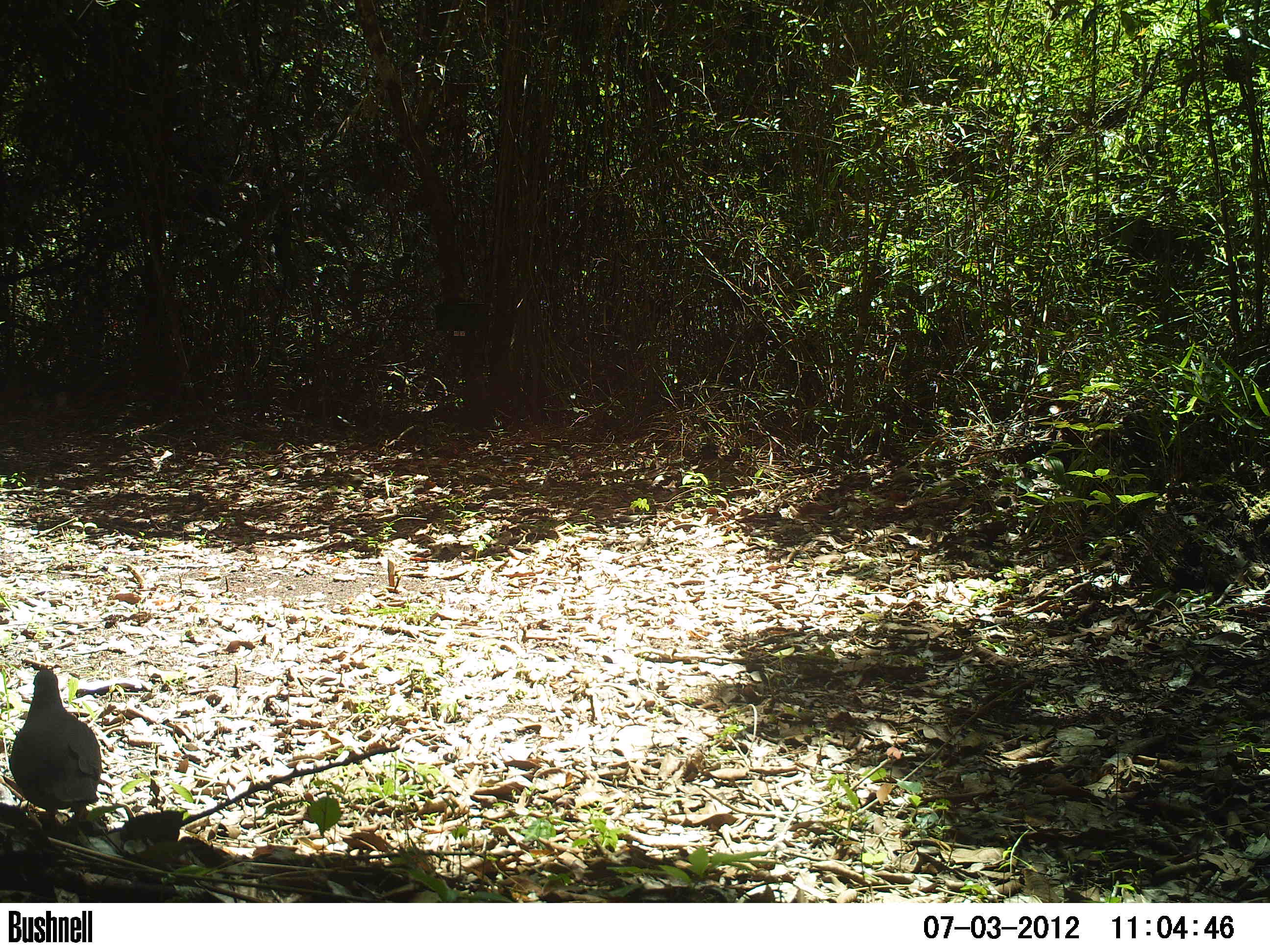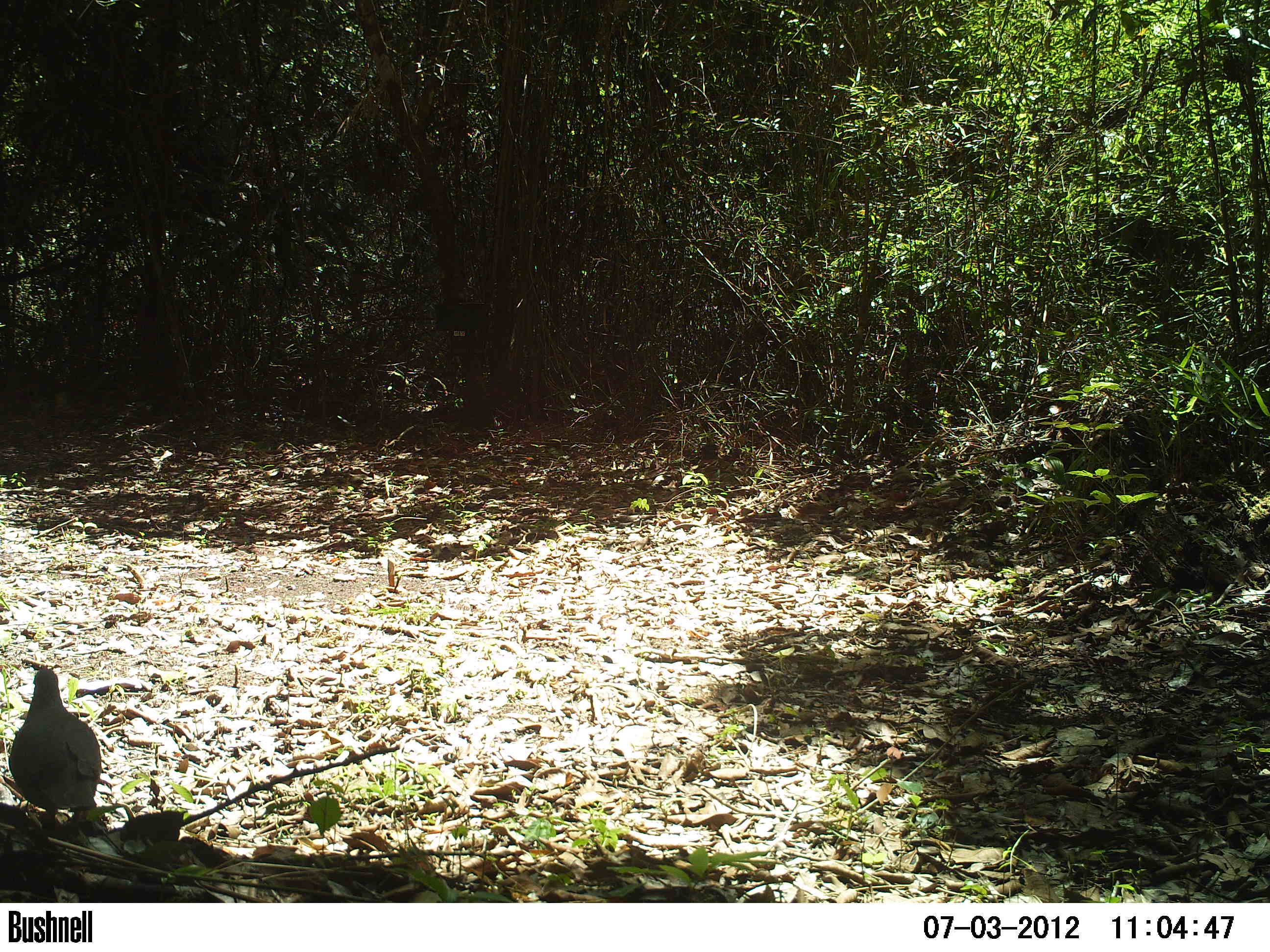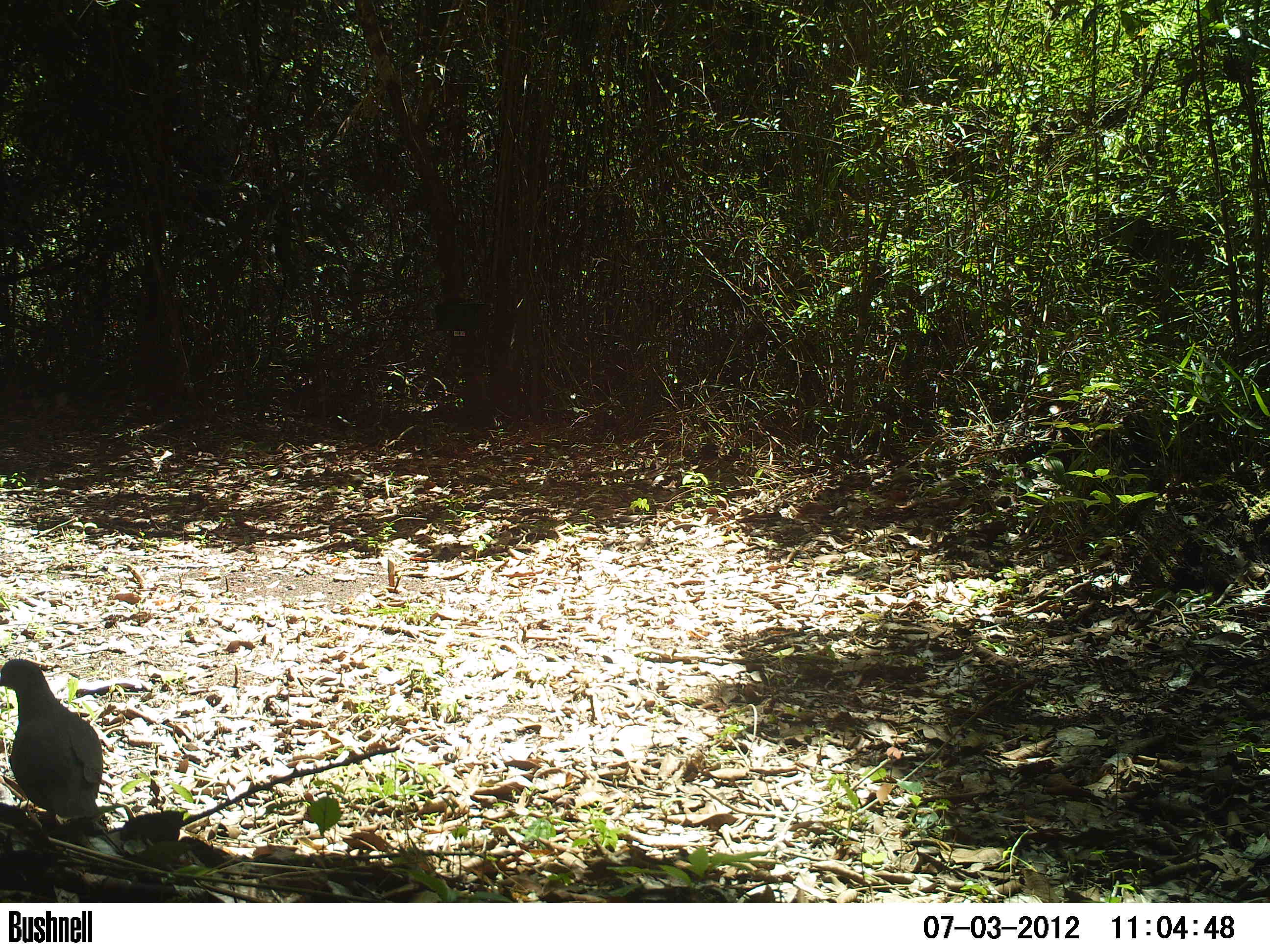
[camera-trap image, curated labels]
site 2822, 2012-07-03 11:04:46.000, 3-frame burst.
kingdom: Animalia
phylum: Chordata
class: Aves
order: Columbiformes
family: Columbidae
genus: Leptotila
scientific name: Leptotila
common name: leptotila doves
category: leptotila sp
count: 1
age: adult